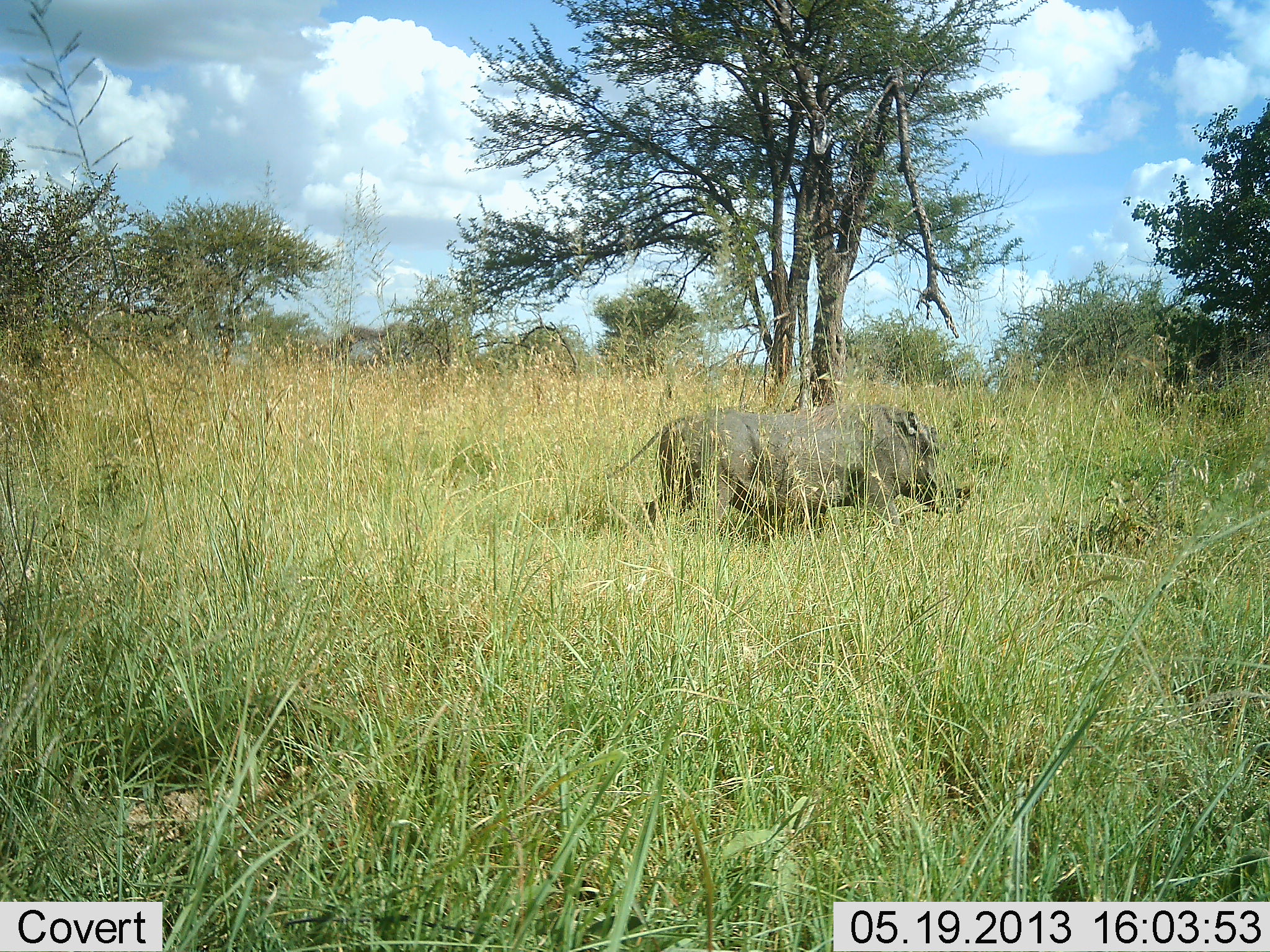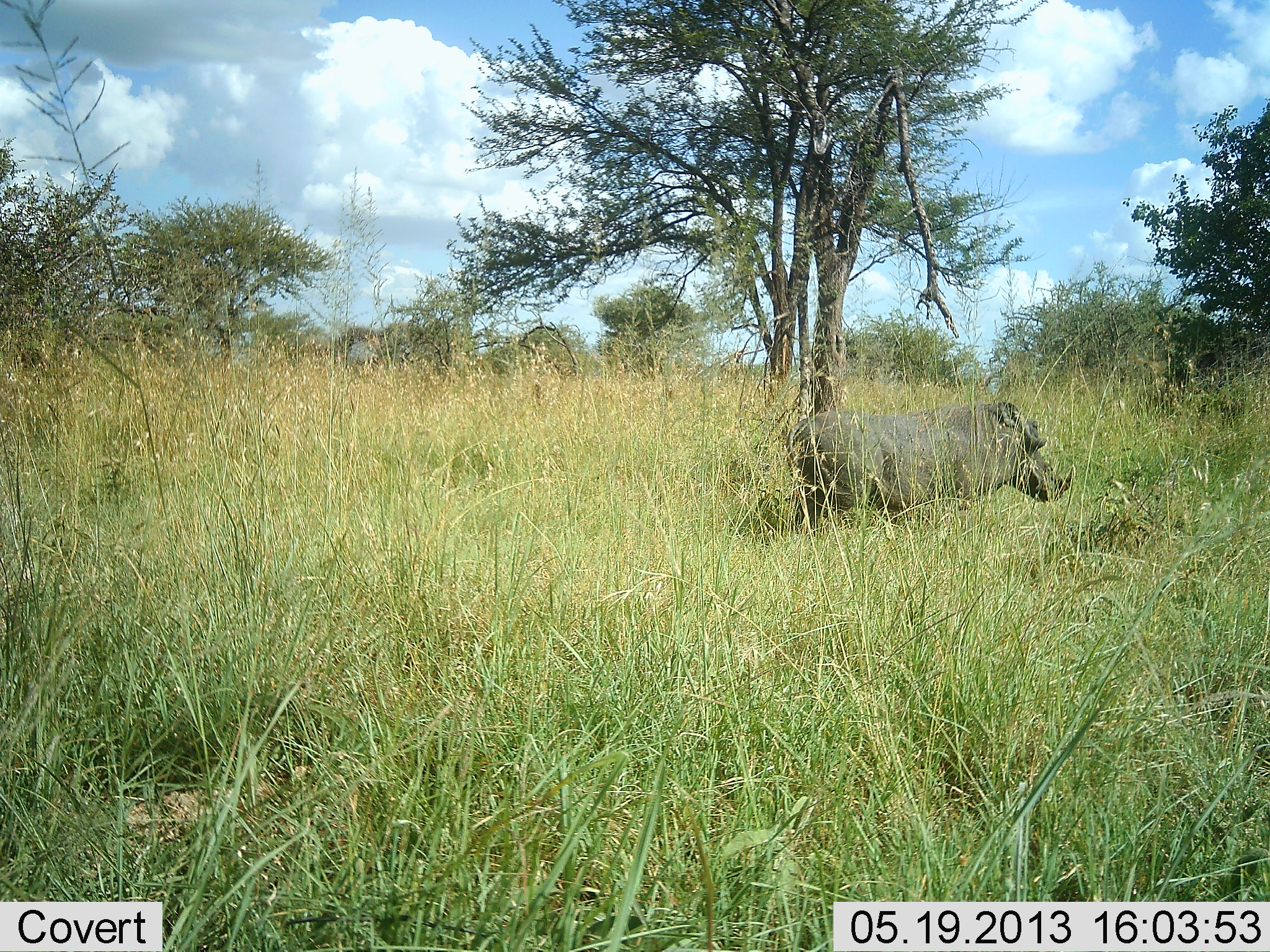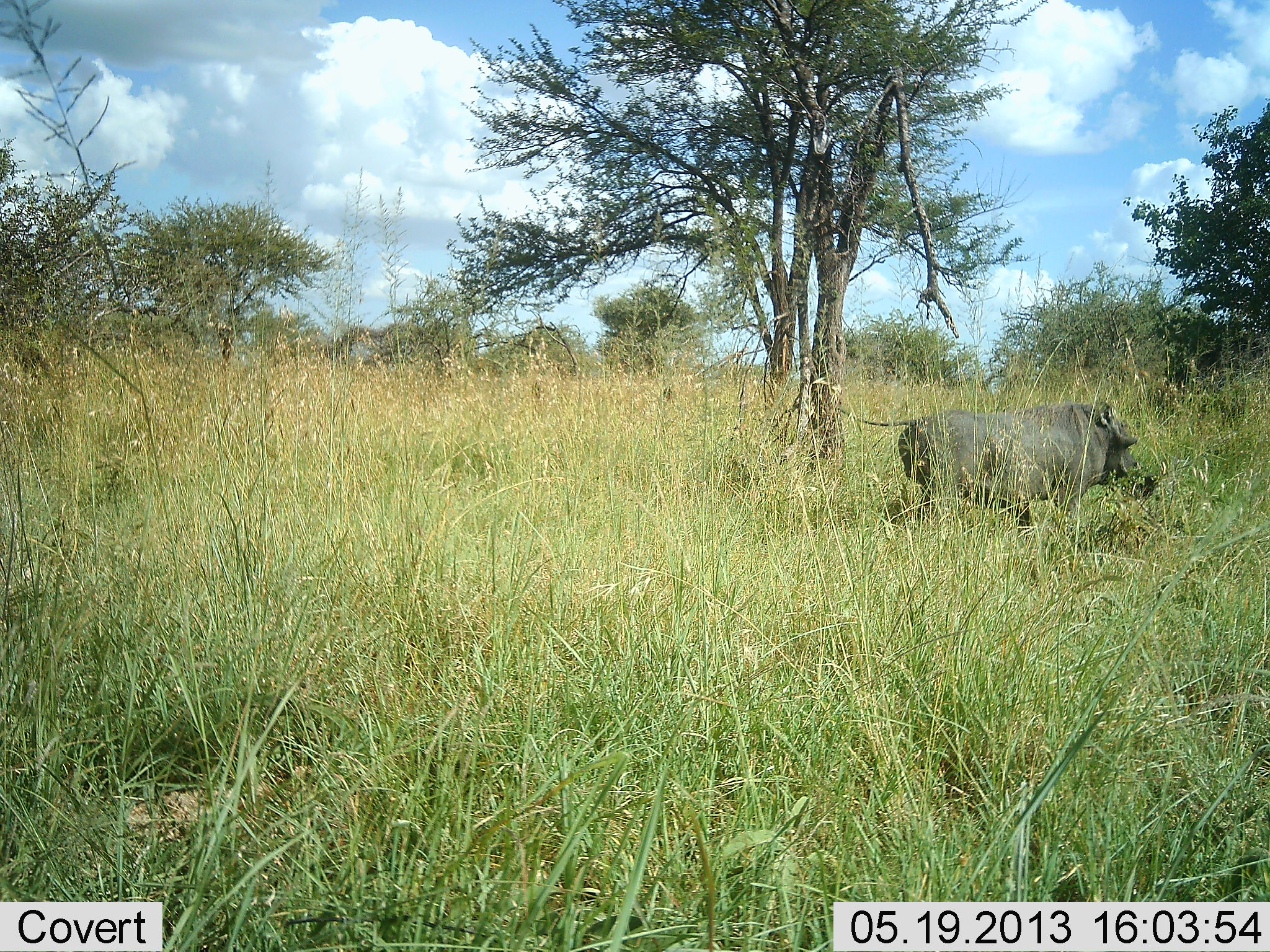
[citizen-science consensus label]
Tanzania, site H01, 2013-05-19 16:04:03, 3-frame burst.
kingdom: Animalia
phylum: Chordata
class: Mammalia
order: Artiodactyla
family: Suidae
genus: Phacochoerus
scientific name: Phacochoerus africanus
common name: warthog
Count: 1.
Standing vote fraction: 4%.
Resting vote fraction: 0%.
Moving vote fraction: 96%.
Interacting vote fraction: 0%.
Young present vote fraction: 0%.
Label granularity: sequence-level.